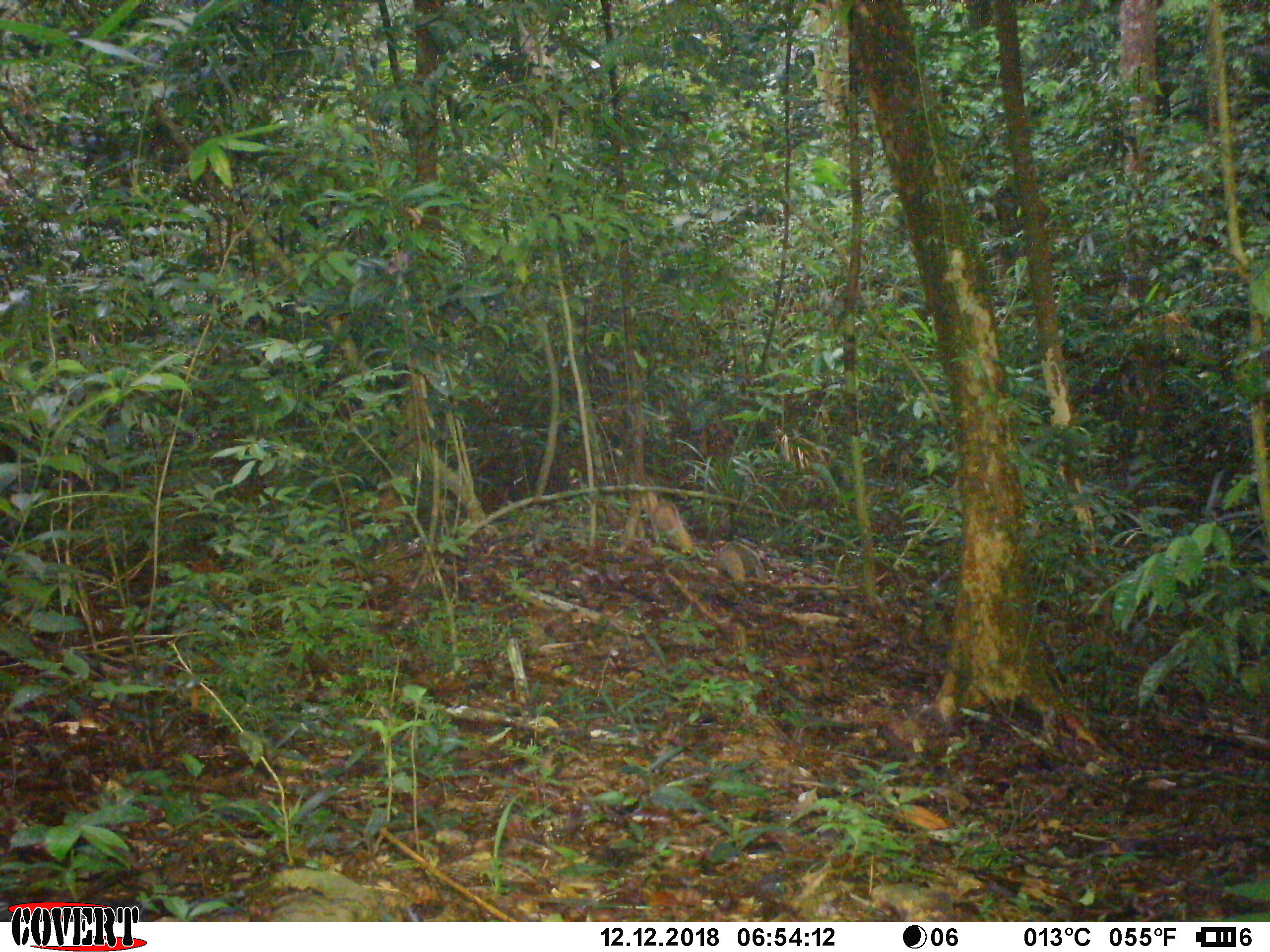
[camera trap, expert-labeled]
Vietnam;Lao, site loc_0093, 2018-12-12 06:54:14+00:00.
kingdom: Animalia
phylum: Chordata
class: Mammalia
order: Carnivora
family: Herpestidae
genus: Urva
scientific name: Urva urva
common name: crab-eating mongoose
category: crab eating mongoose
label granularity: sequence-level